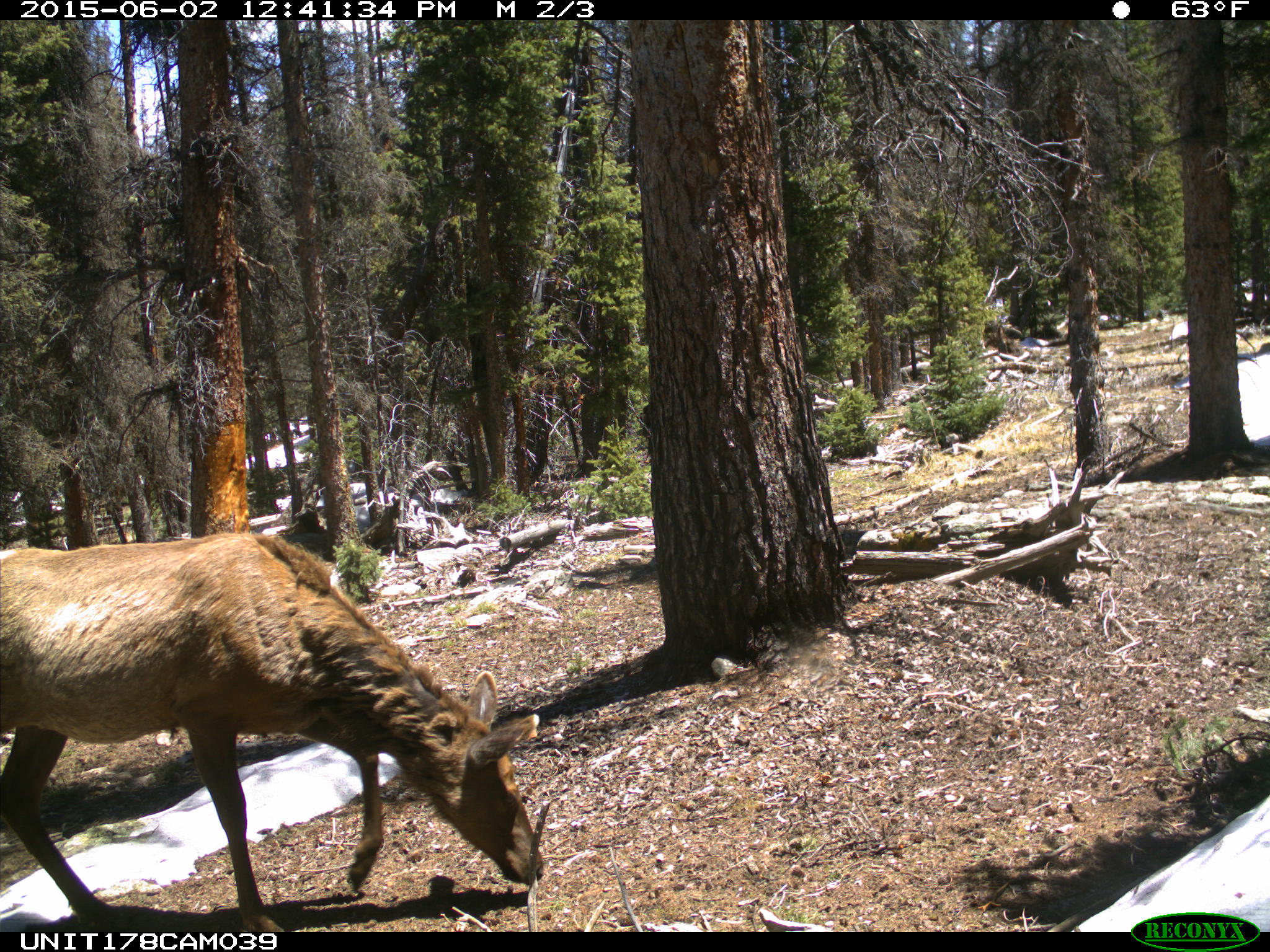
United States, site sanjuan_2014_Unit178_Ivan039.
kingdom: Animalia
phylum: Chordata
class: Mammalia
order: Artiodactyla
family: Cervidae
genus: Cervus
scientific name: Cervus elaphus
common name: red deer